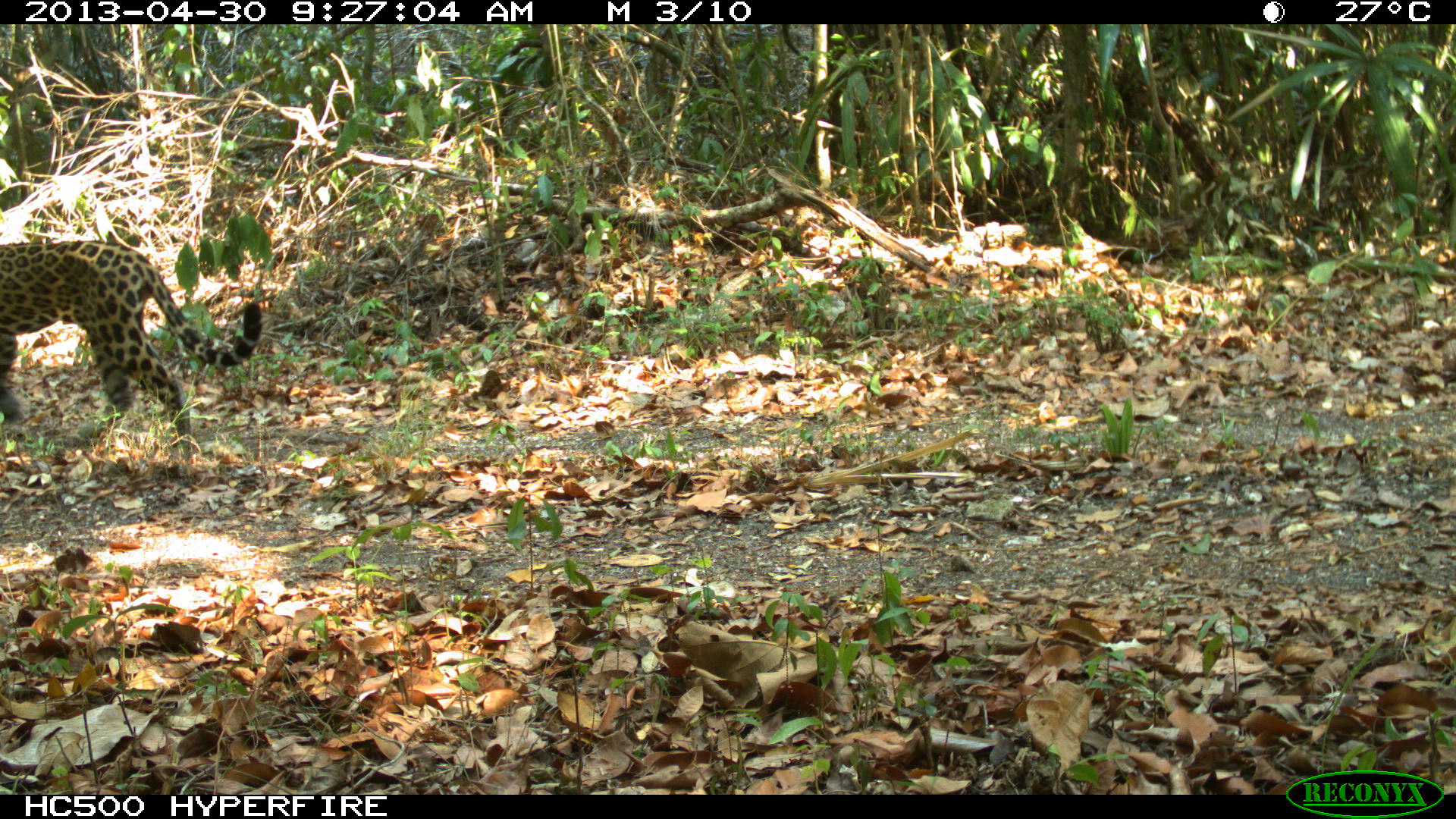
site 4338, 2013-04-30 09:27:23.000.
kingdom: Animalia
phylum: Chordata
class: Mammalia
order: Carnivora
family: Felidae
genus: Panthera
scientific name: Panthera onca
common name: jaguar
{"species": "Panthera onca (jaguar)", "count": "1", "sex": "male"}